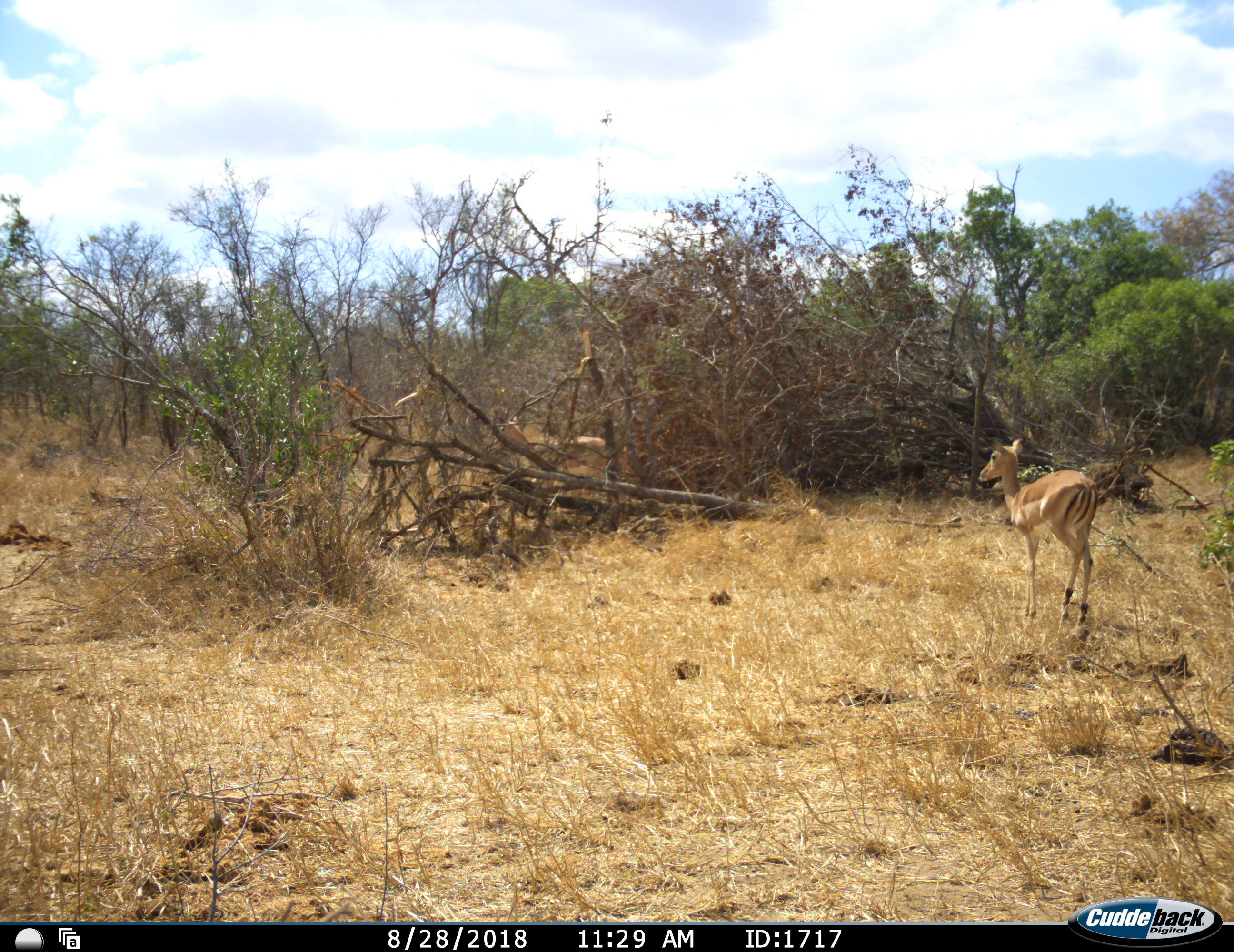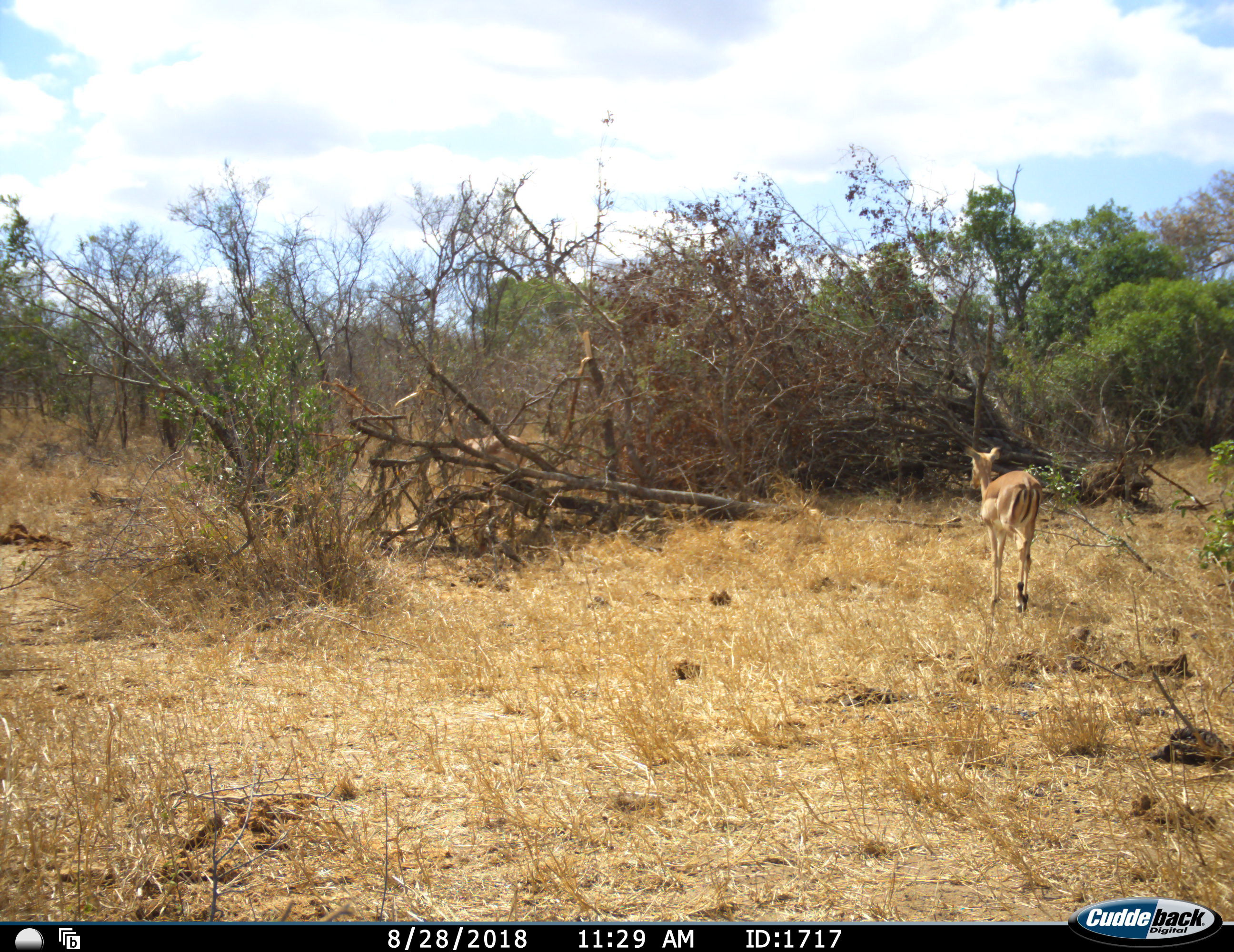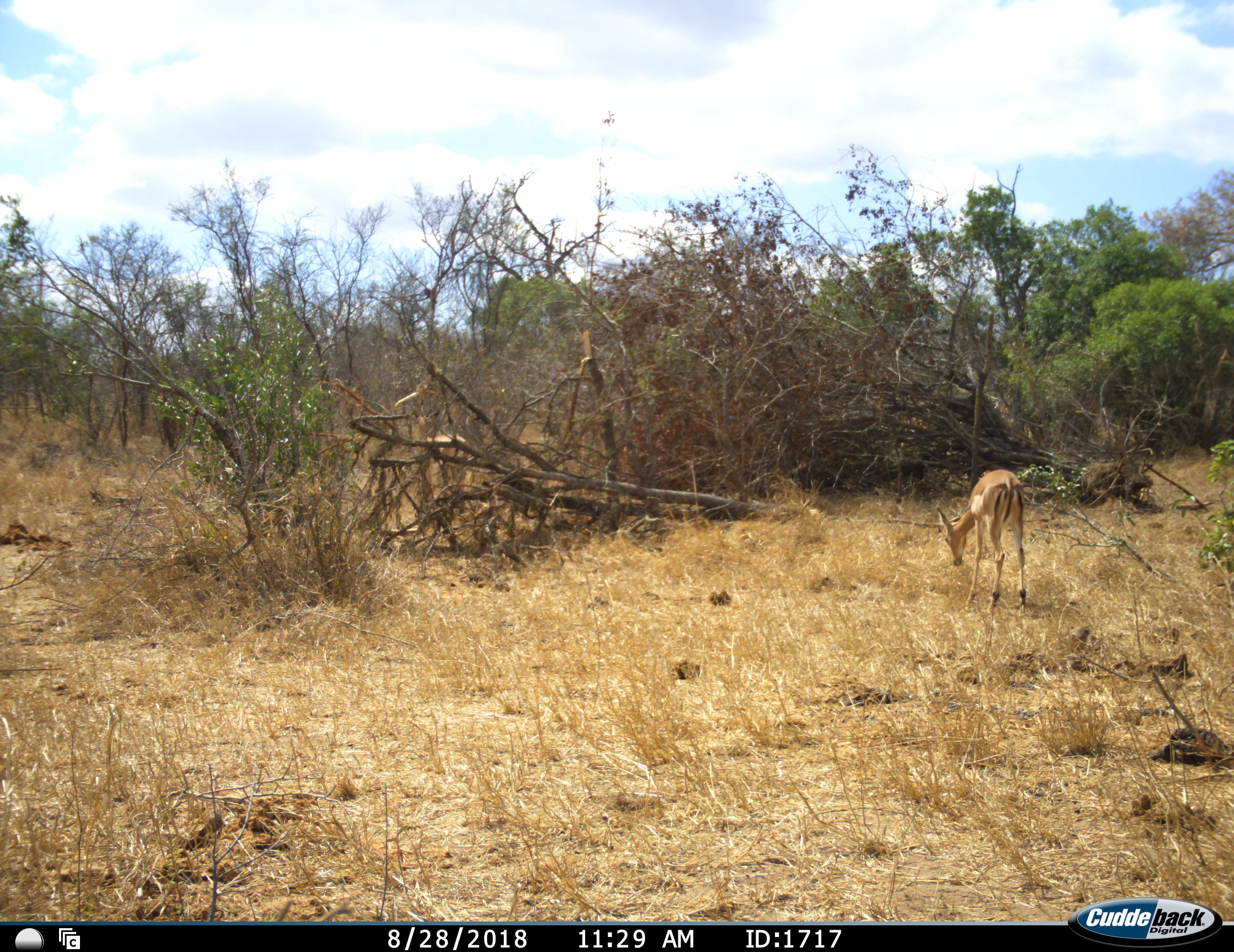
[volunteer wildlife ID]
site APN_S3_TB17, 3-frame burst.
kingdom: Animalia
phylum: Chordata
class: Mammalia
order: Artiodactyla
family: Bovidae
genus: Aepyceros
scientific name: Aepyceros melampus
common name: impala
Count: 2.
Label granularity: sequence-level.